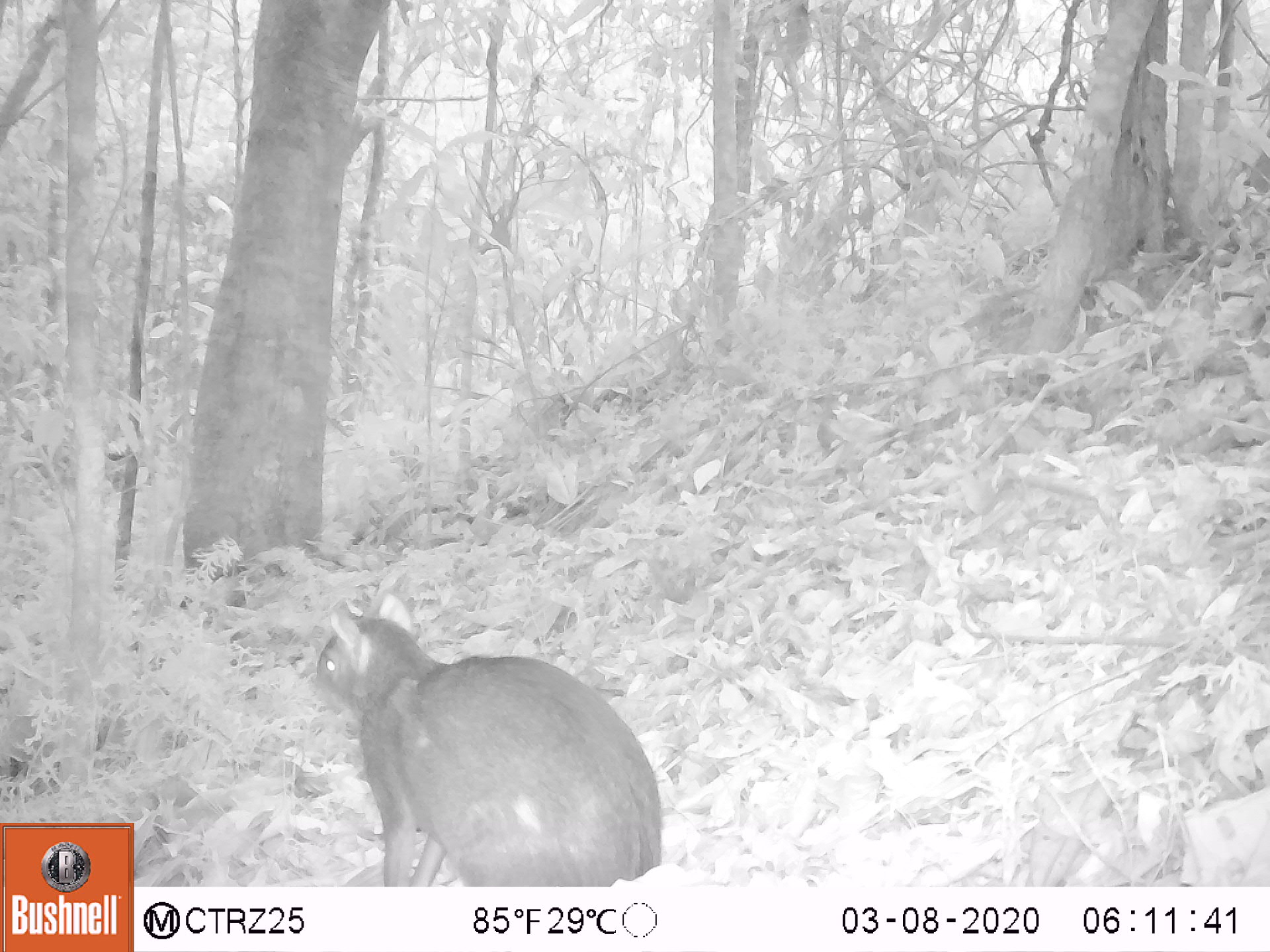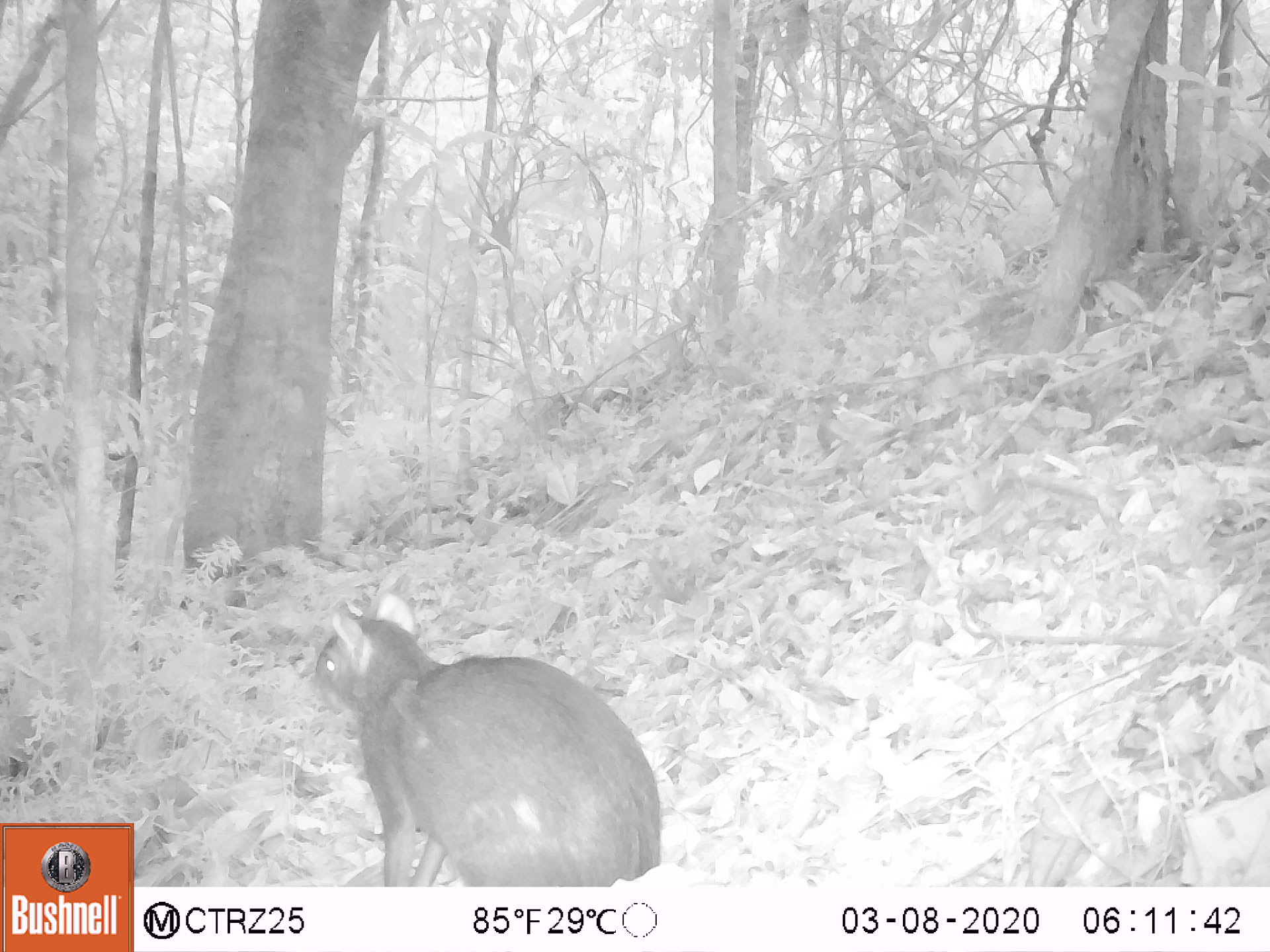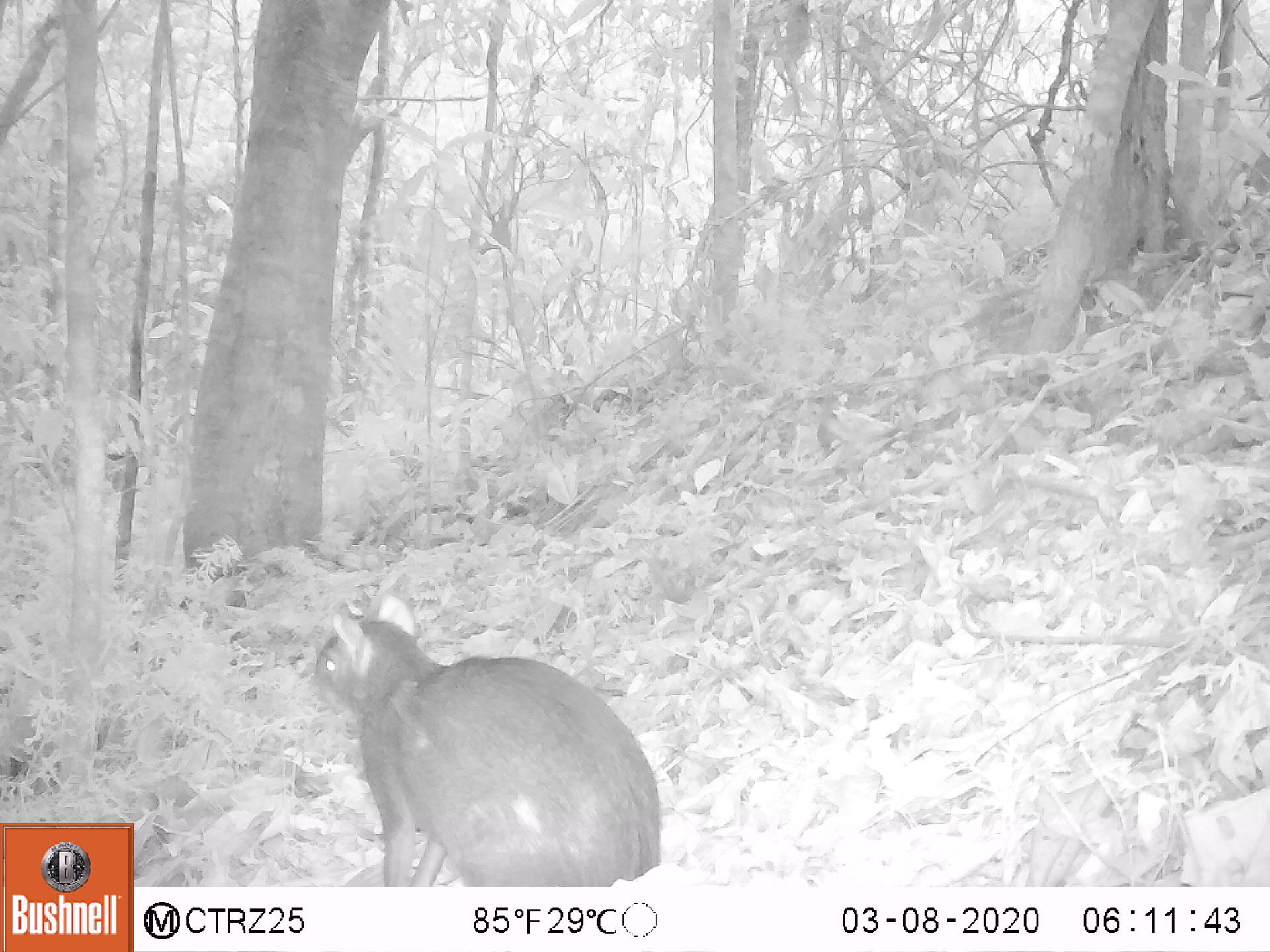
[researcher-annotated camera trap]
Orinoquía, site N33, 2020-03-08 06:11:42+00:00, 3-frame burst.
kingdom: Animalia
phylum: Chordata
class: Mammalia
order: Rodentia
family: Dasyproctidae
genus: Dasyprocta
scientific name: Dasyprocta fuliginosa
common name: black agouti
Black agouti (Dasyprocta fuliginosa).